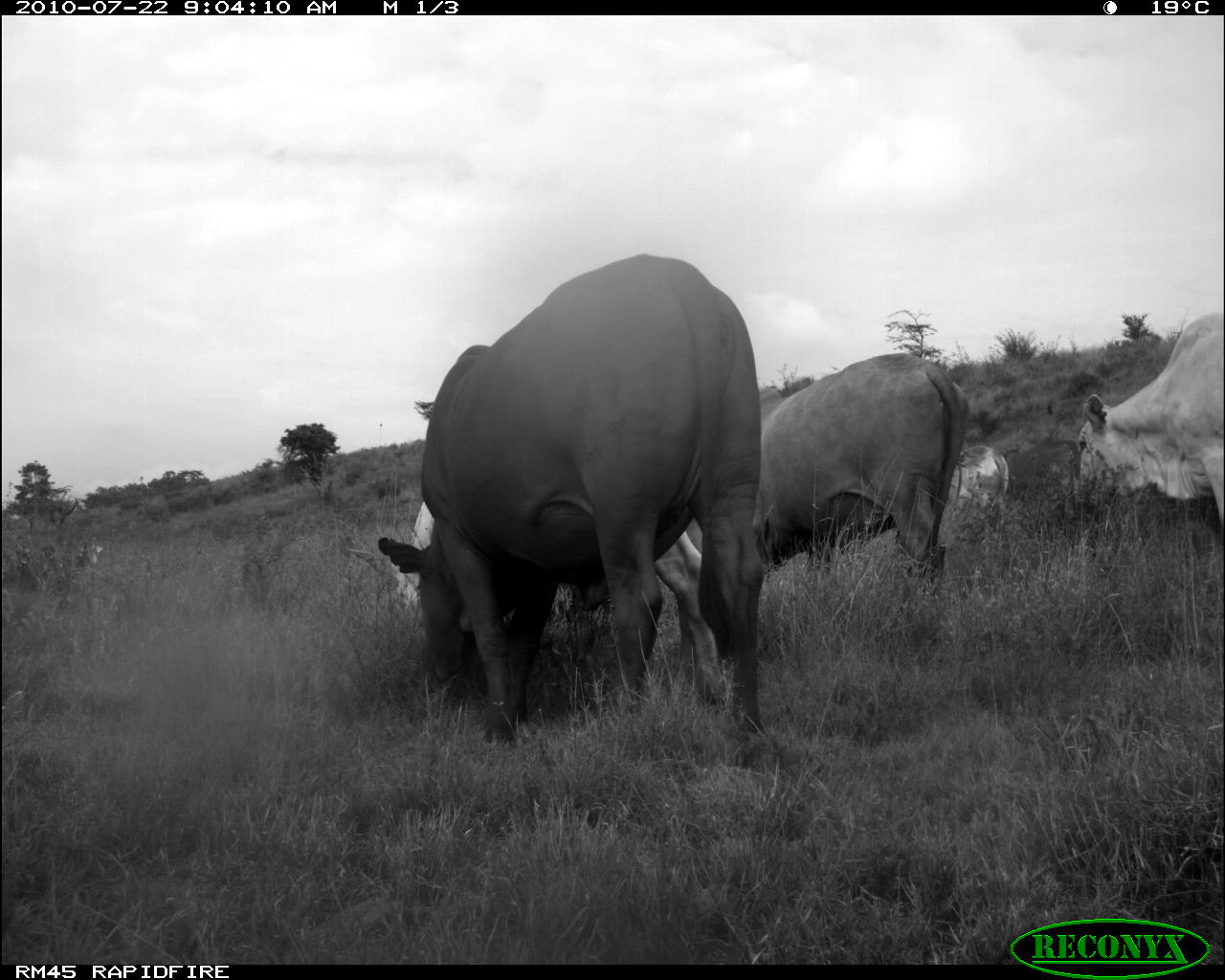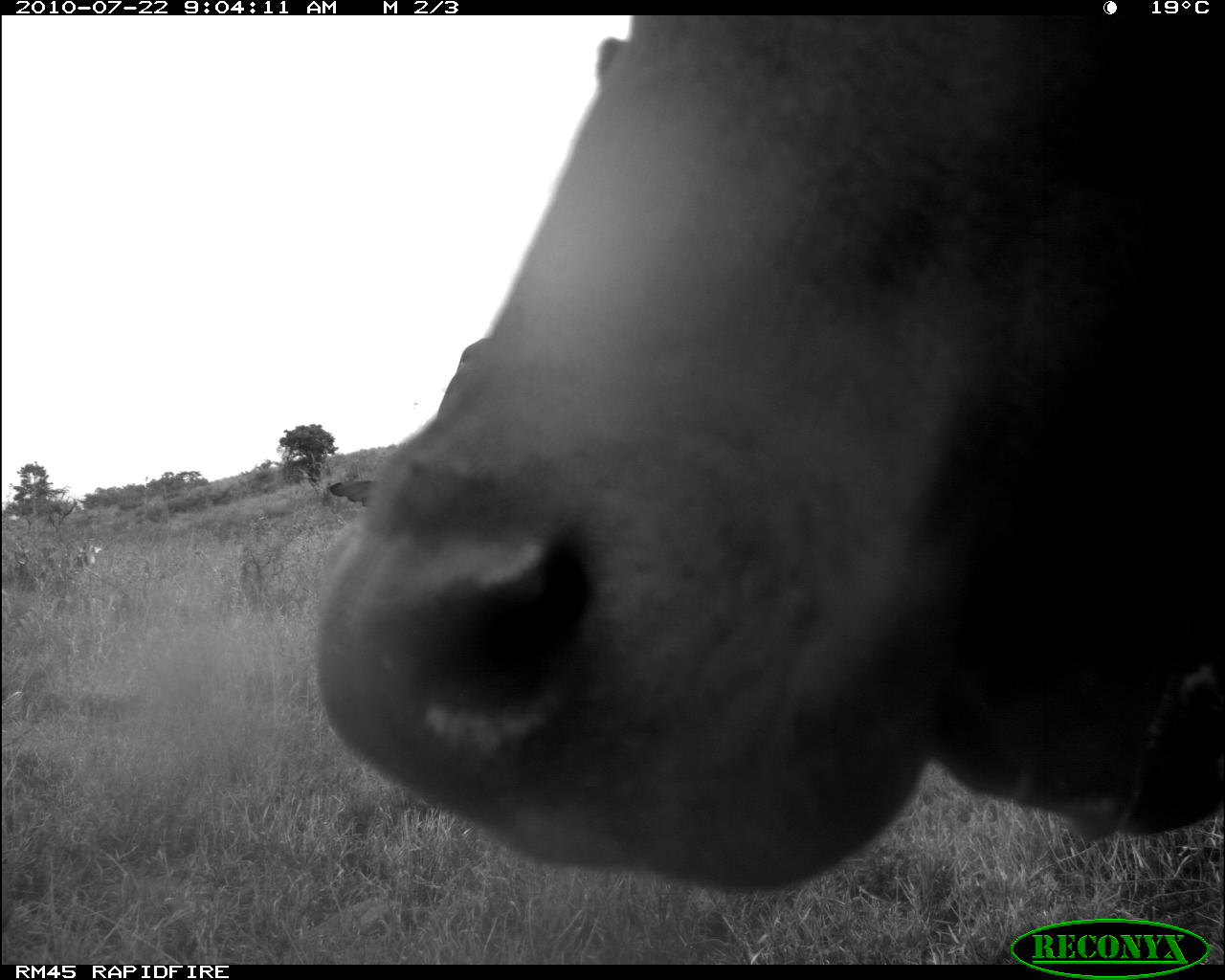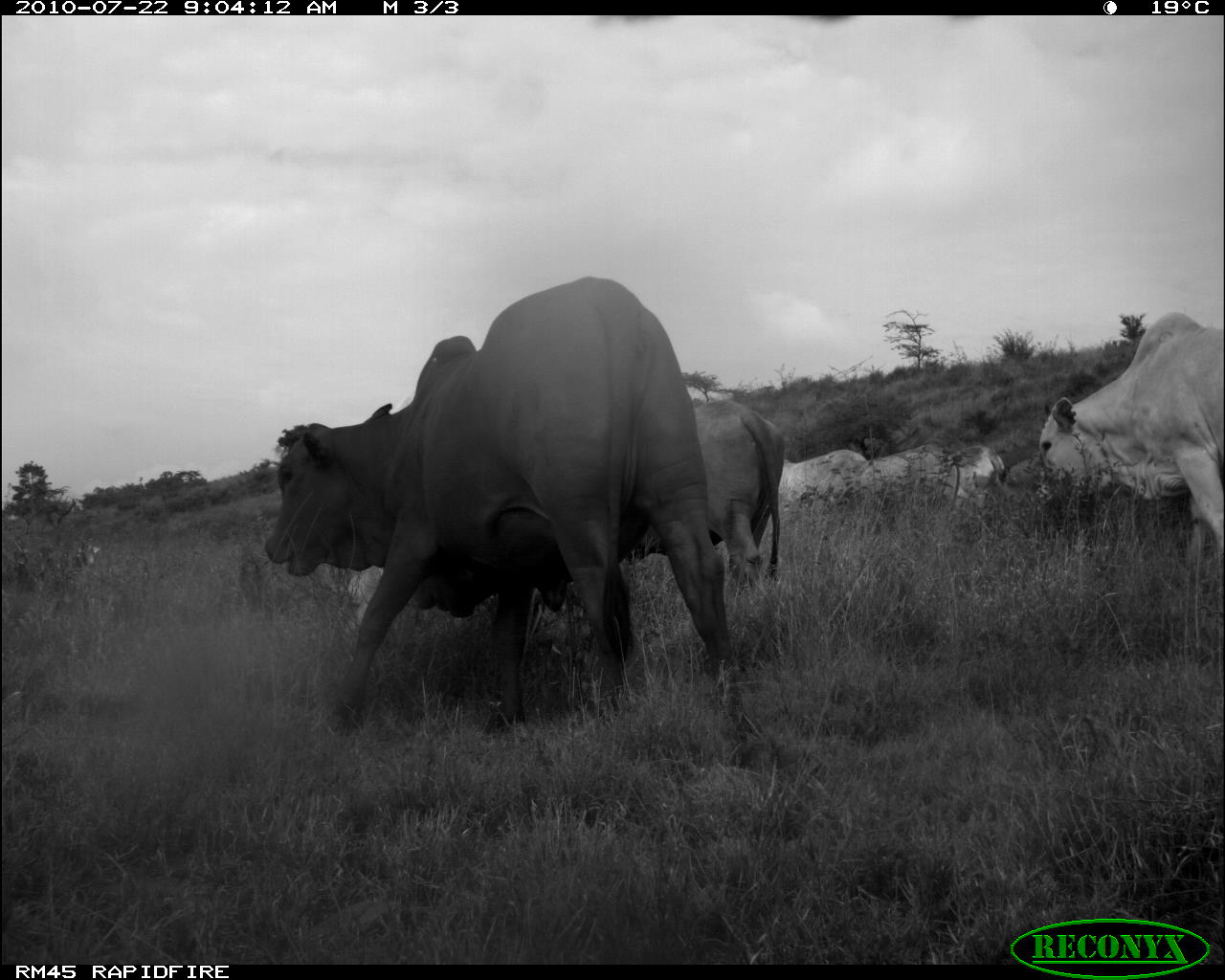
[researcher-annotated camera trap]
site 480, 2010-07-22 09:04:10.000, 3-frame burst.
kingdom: Animalia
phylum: Chordata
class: Mammalia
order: Artiodactyla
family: Bovidae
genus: Bos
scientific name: Bos taurus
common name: domestic cattle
Bos taurus (domestic cattle), count 5.